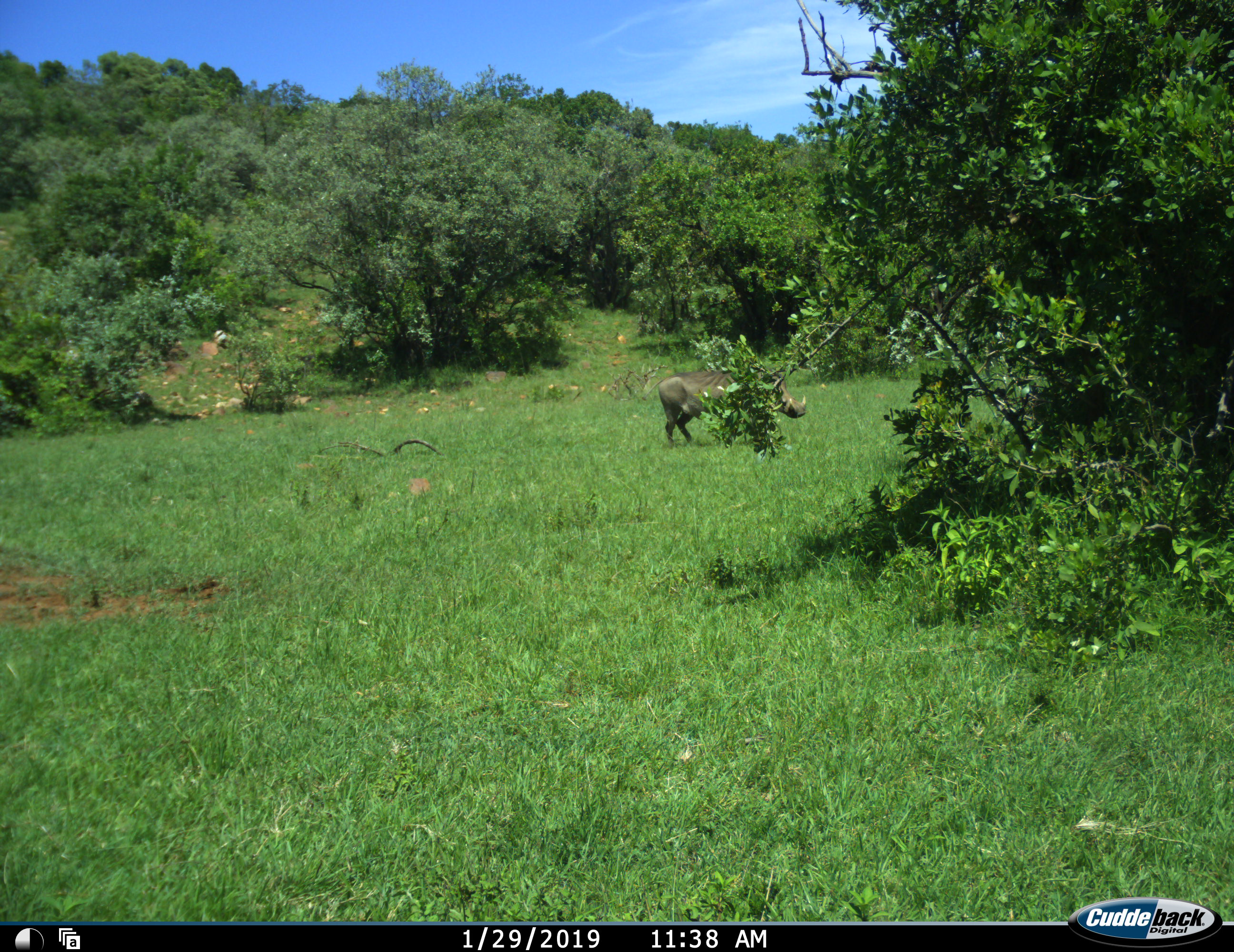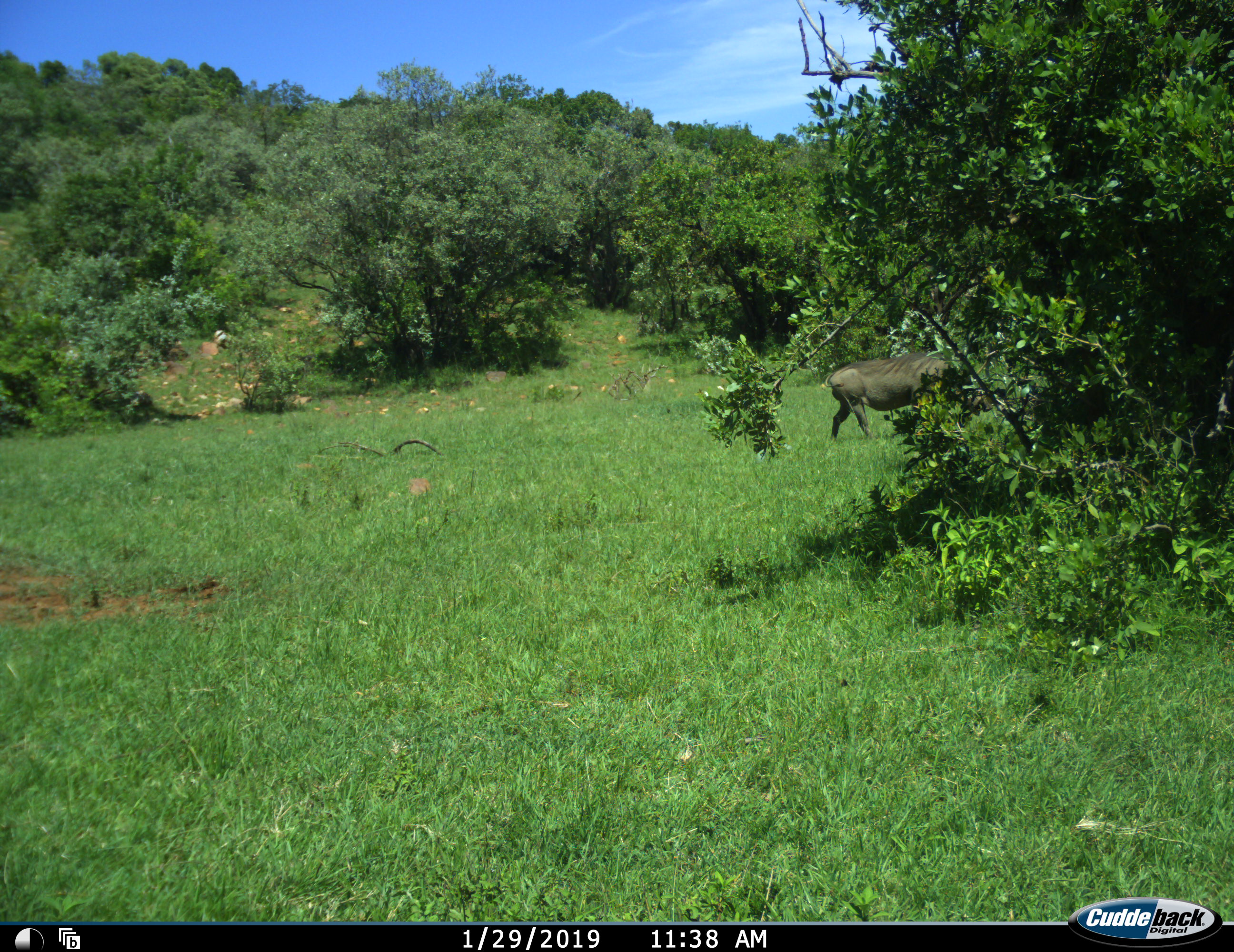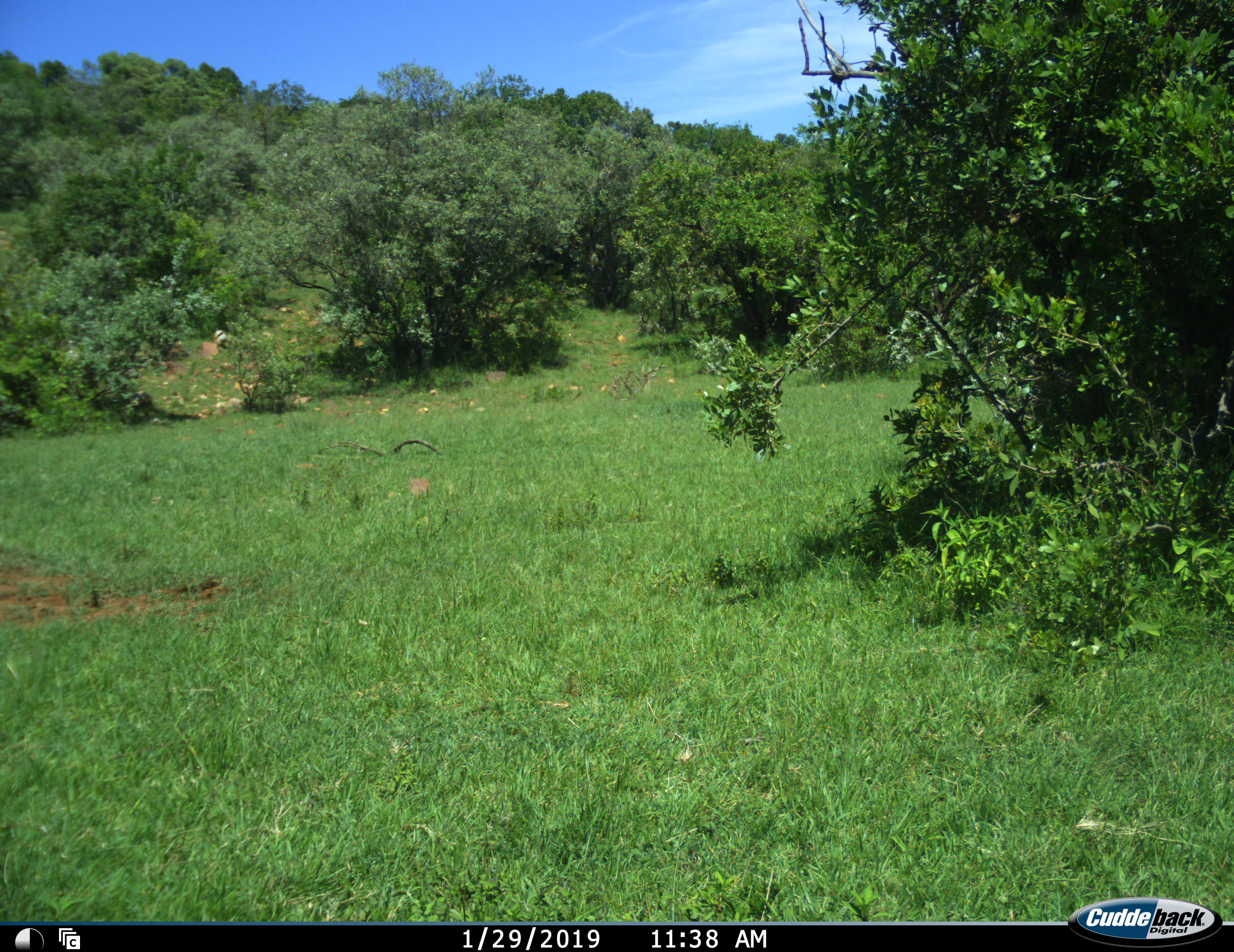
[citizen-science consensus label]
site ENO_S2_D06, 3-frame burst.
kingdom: Animalia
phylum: Chordata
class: Mammalia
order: Artiodactyla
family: Suidae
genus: Phacochoerus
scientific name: Phacochoerus africanus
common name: warthog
Warthog (Phacochoerus africanus), count 1. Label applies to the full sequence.